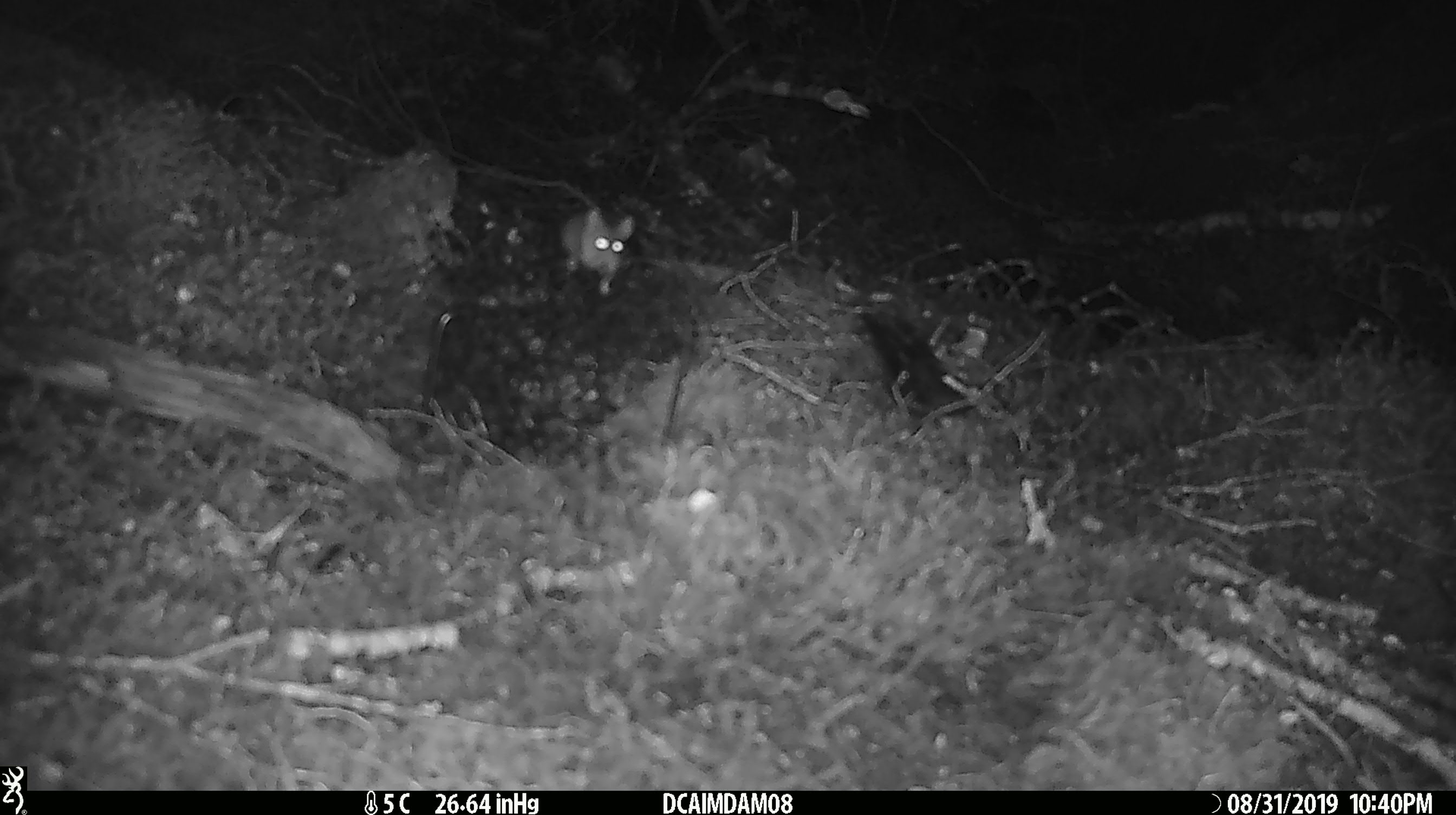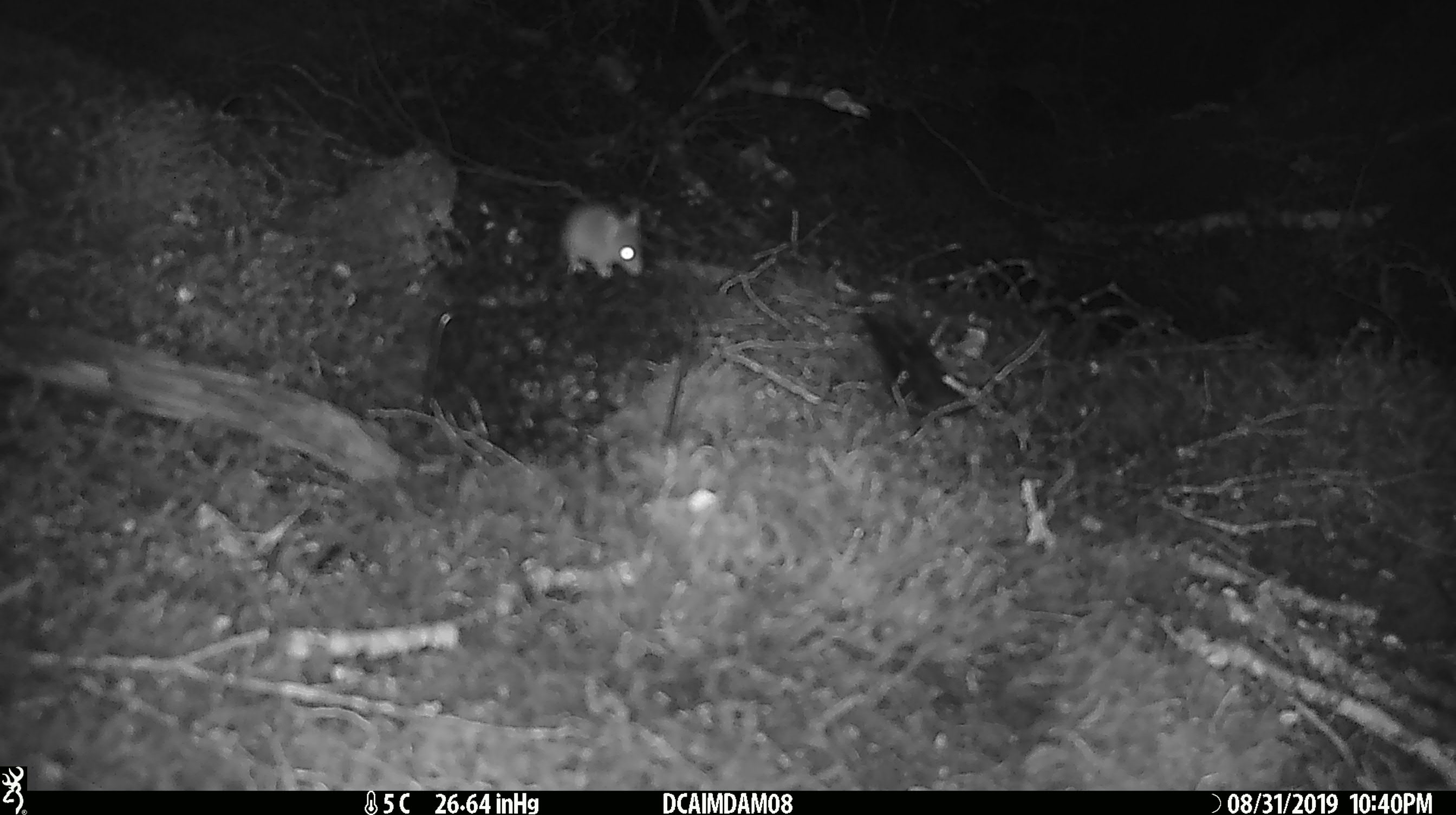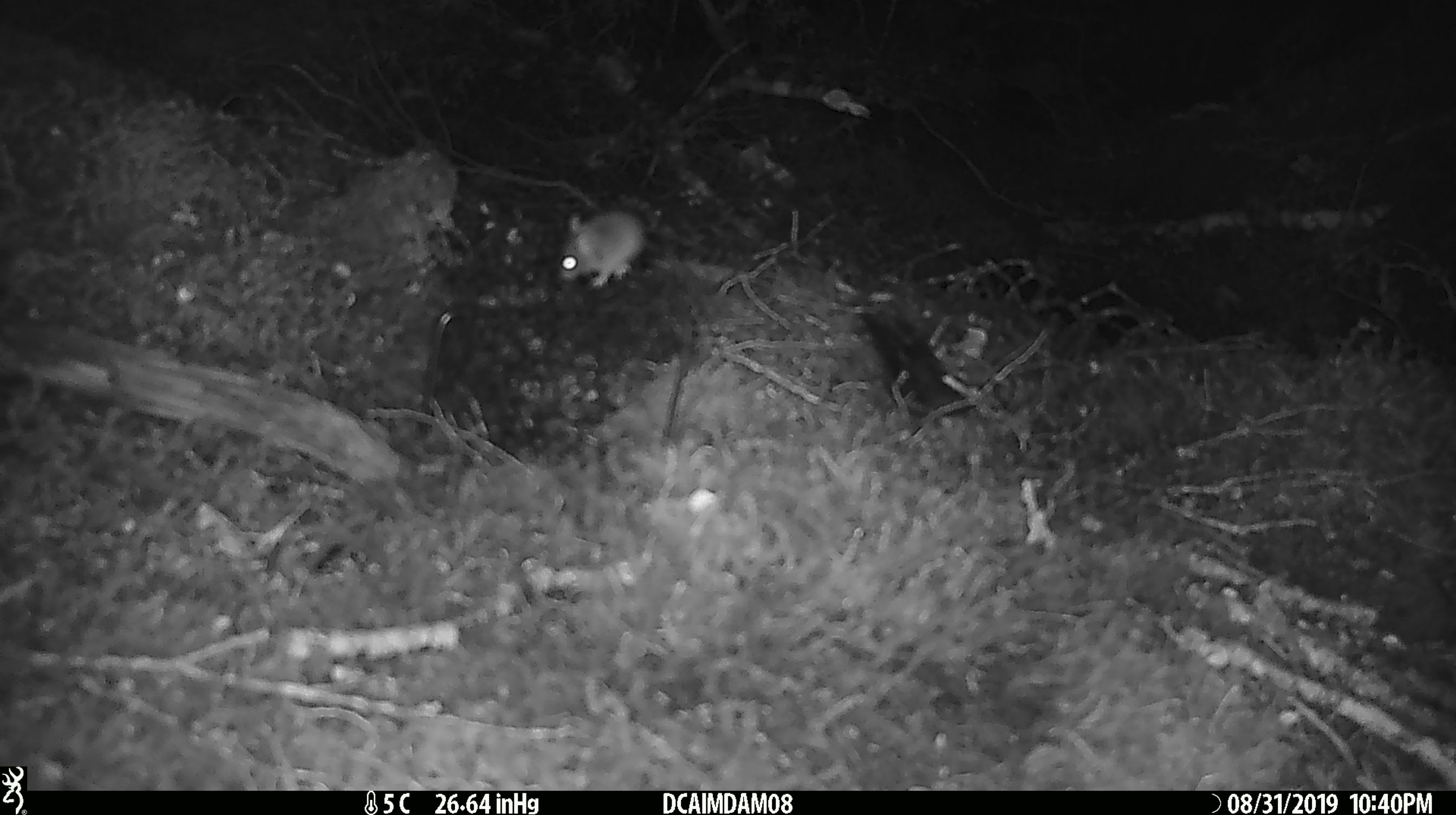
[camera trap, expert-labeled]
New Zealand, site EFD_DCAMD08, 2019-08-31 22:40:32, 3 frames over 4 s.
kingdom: Animalia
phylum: Chordata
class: Mammalia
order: Rodentia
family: Muridae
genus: Mus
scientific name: Mus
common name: mouse